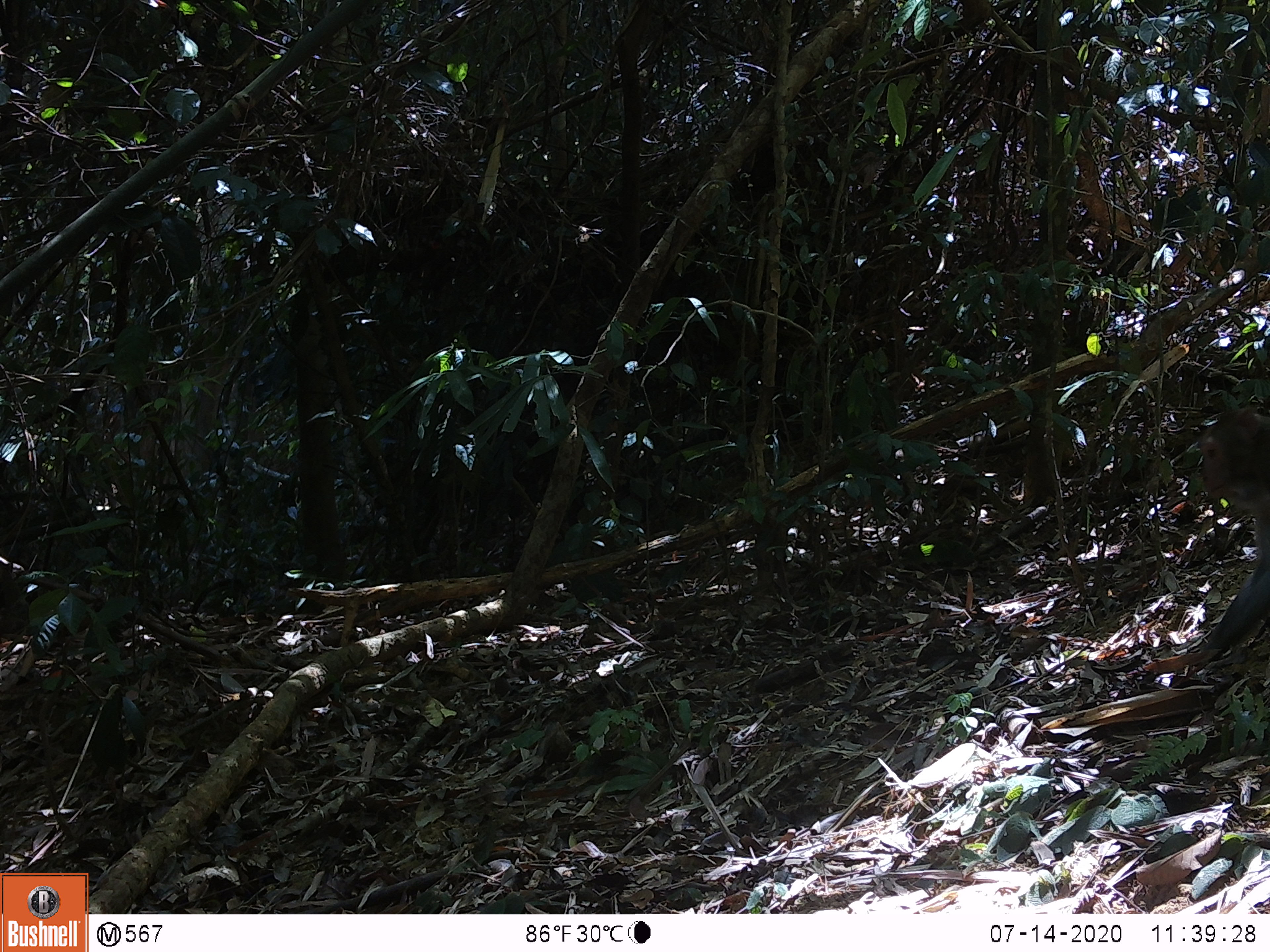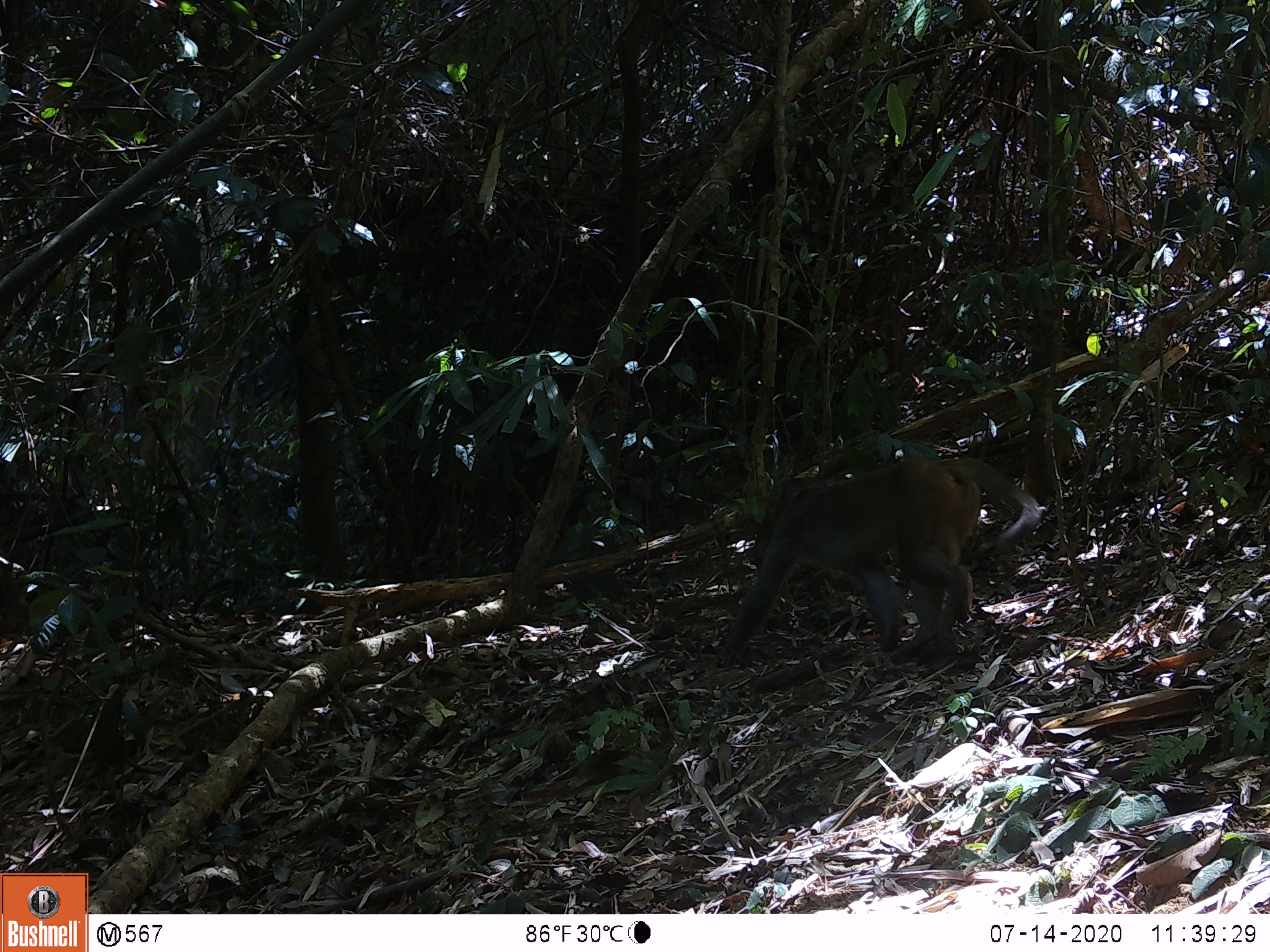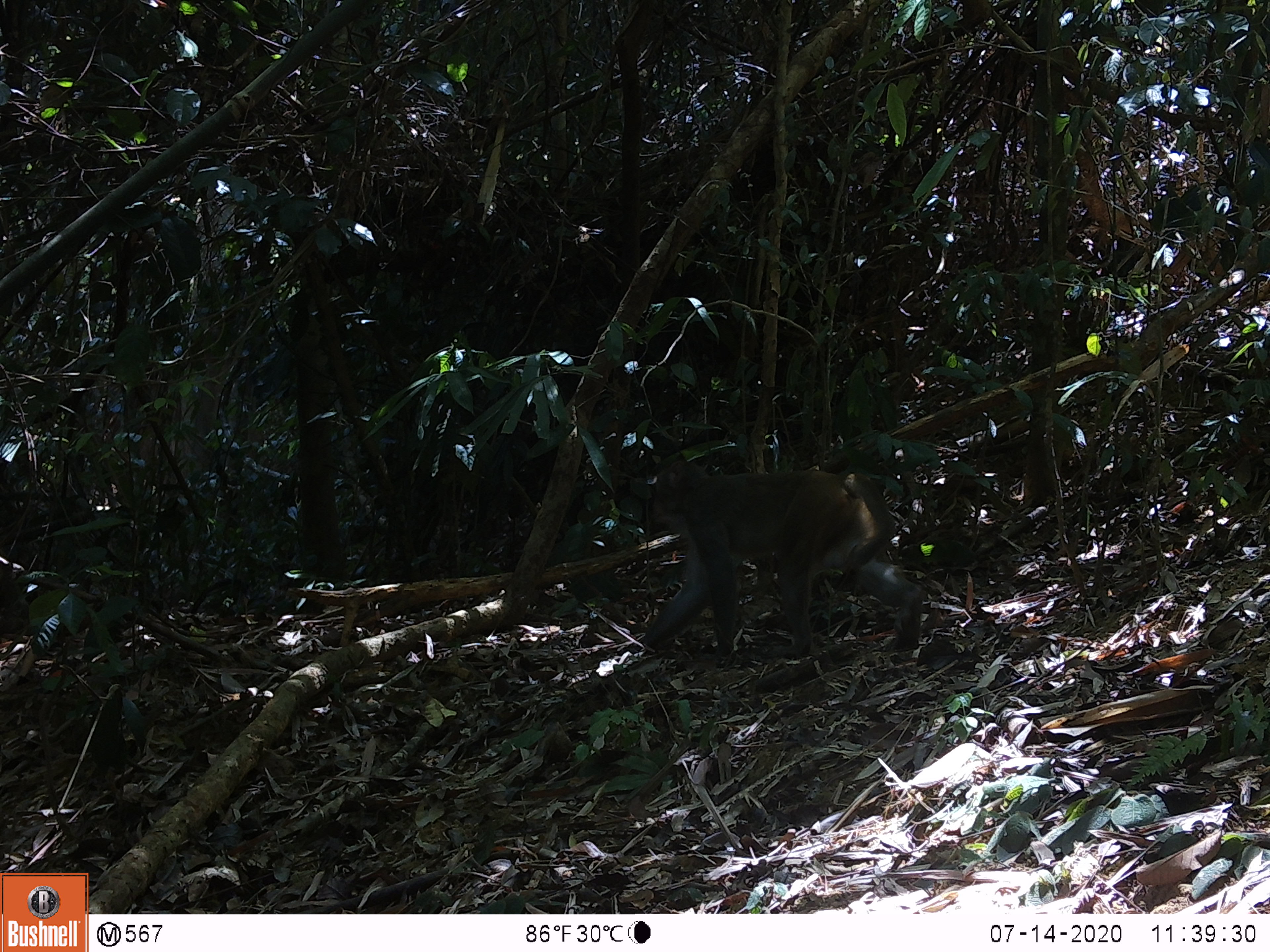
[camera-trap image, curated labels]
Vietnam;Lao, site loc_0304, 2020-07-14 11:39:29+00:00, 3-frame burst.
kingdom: Animalia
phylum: Chordata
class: Mammalia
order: Primates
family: Cercopithecidae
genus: Macaca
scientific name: Macaca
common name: macaques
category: assam or rhesus macaque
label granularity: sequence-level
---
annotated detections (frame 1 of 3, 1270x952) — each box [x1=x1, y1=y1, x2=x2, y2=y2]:
assam or rhesus macaque: [x1=1196, y1=400, x2=1270, y2=663]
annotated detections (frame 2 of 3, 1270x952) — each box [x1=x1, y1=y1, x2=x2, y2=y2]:
assam or rhesus macaque: [x1=713, y1=457, x2=1042, y2=667]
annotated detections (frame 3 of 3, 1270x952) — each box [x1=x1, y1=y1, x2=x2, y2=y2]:
assam or rhesus macaque: [x1=640, y1=459, x2=926, y2=661]